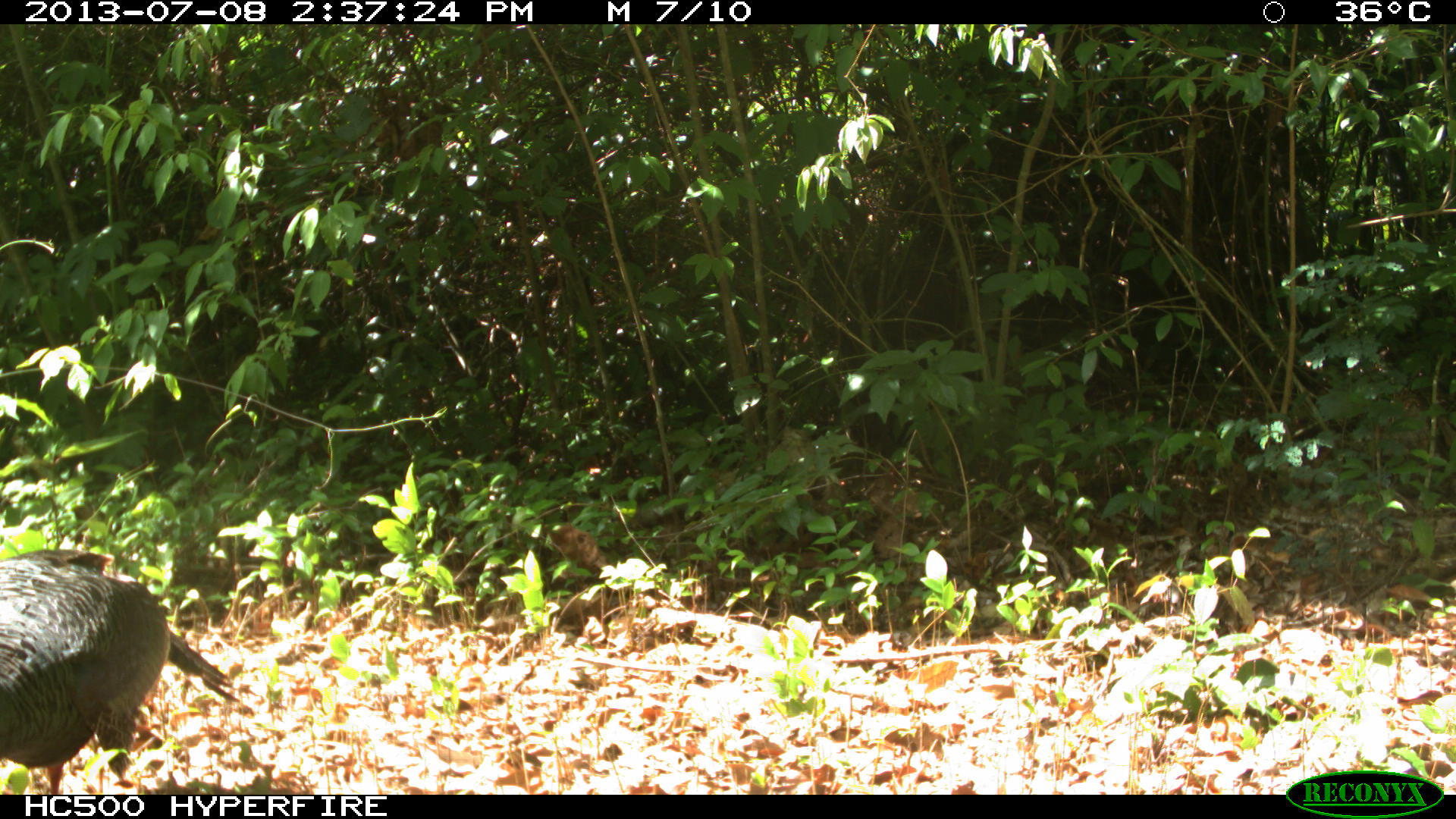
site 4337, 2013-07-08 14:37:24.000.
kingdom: Animalia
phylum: Chordata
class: Aves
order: Galliformes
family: Phasianidae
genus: Meleagris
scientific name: Meleagris ocellata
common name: ocellated turkey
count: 1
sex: female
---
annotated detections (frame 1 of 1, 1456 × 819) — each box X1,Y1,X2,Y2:
meleagris ocellata: 1,547,240,793